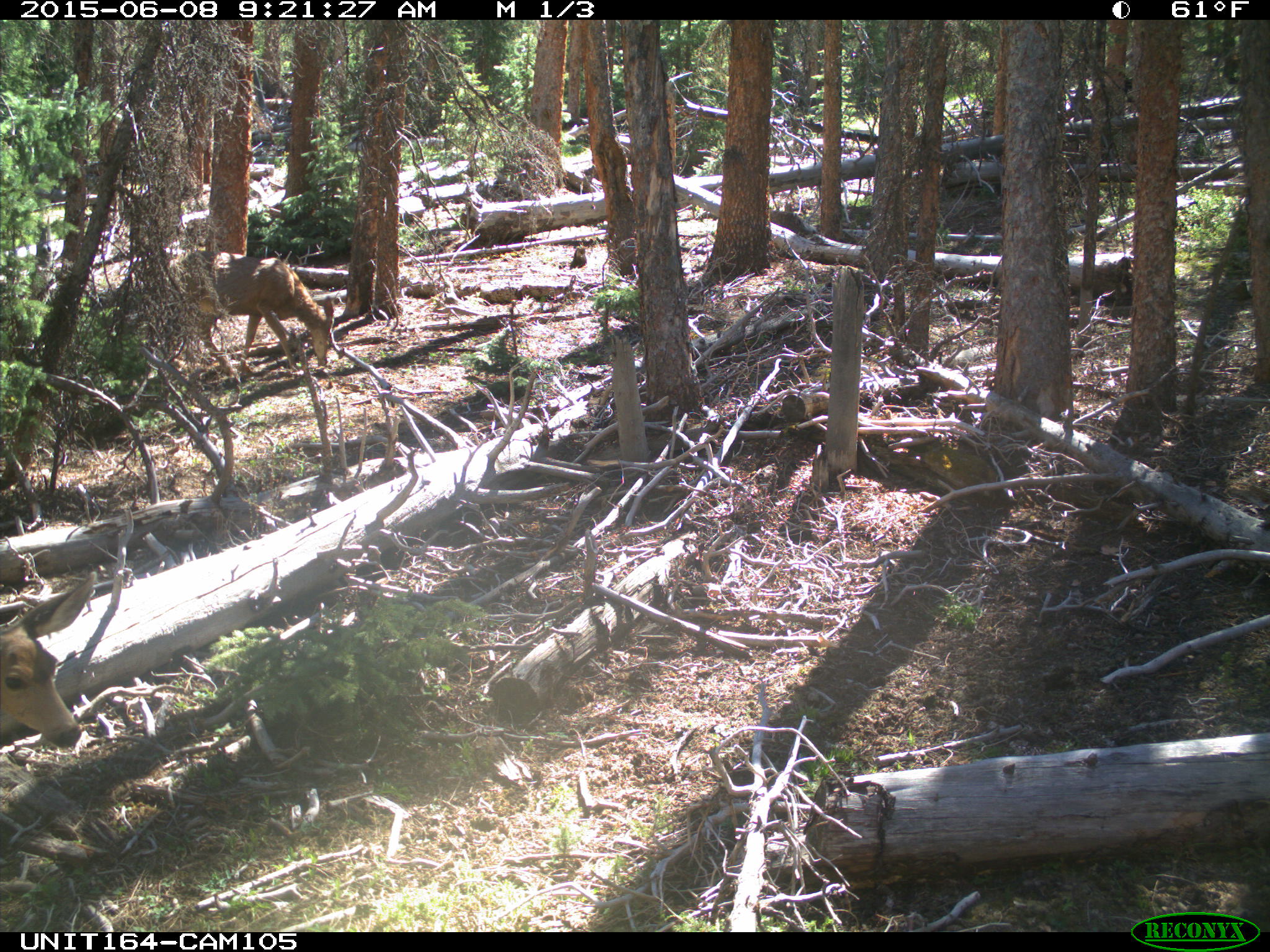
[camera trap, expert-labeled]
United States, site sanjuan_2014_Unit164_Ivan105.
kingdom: Animalia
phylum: Chordata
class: Mammalia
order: Artiodactyla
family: Cervidae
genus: Odocoileus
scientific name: Odocoileus hemionus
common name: mule deer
Odocoileus hemionus (mule deer).